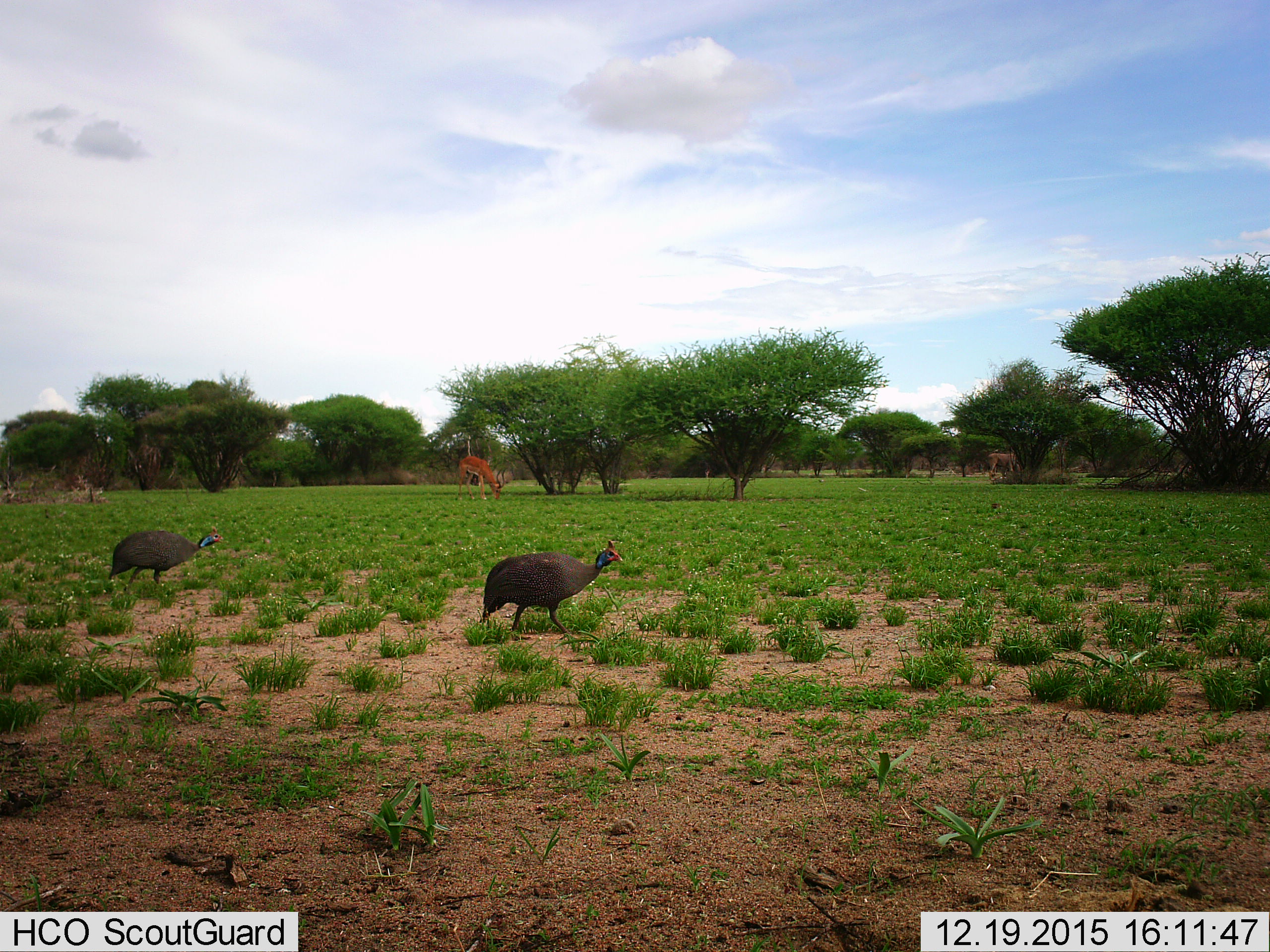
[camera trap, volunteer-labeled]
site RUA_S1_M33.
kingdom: Animalia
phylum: Chordata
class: Mammalia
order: Artiodactyla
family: Bovidae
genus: Tragelaphus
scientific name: Tragelaphus oryx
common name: eland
Eland (Tragelaphus oryx), count 1. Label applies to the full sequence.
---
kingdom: Animalia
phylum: Chordata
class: Aves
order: Galliformes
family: Numididae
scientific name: Numididae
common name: guineafowl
Guineafowl (Numididae), count 2. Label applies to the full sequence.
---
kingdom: Animalia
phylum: Chordata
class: Mammalia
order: Artiodactyla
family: Bovidae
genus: Aepyceros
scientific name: Aepyceros melampus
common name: impala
Impala (Aepyceros melampus), count 1. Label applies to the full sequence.